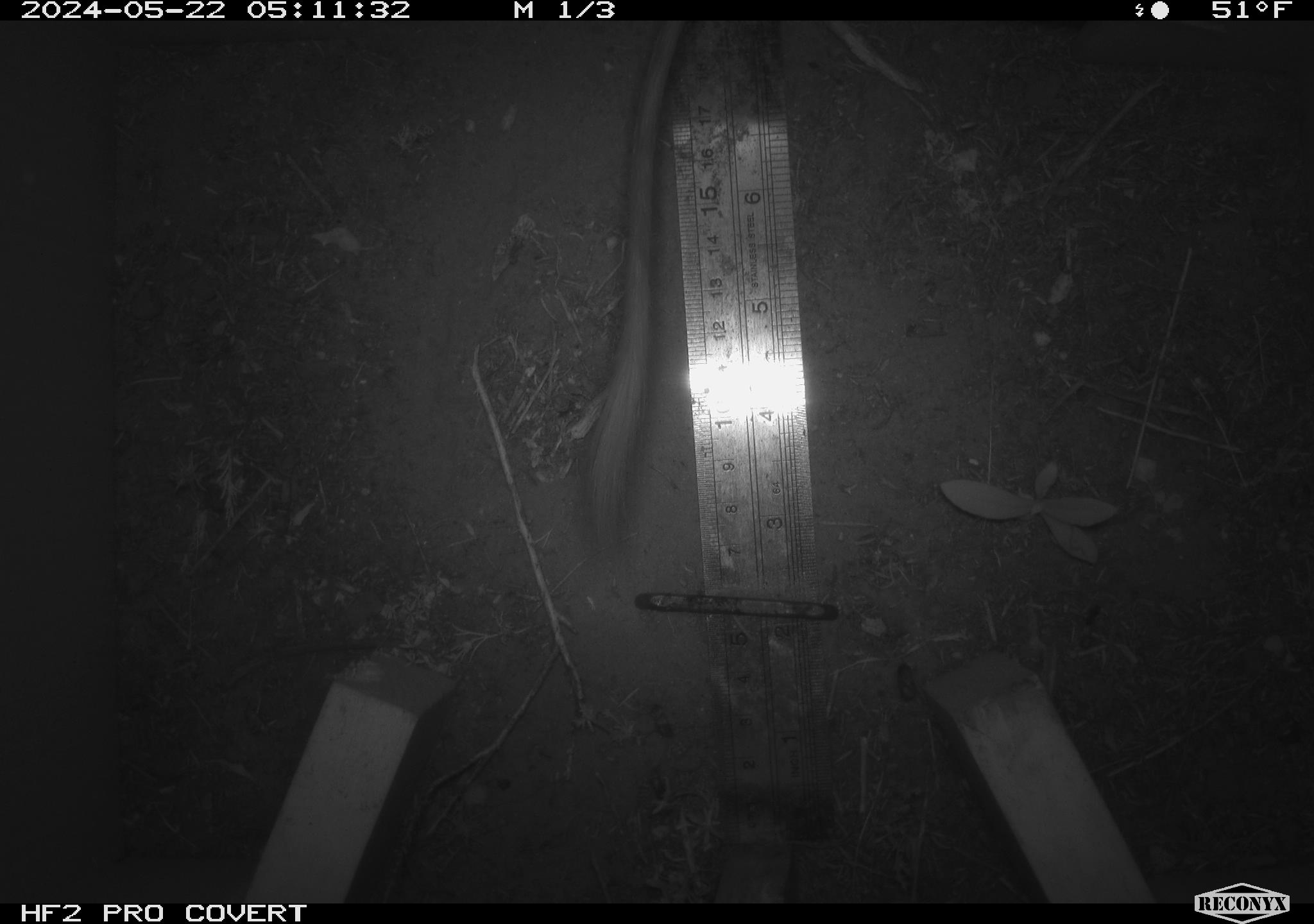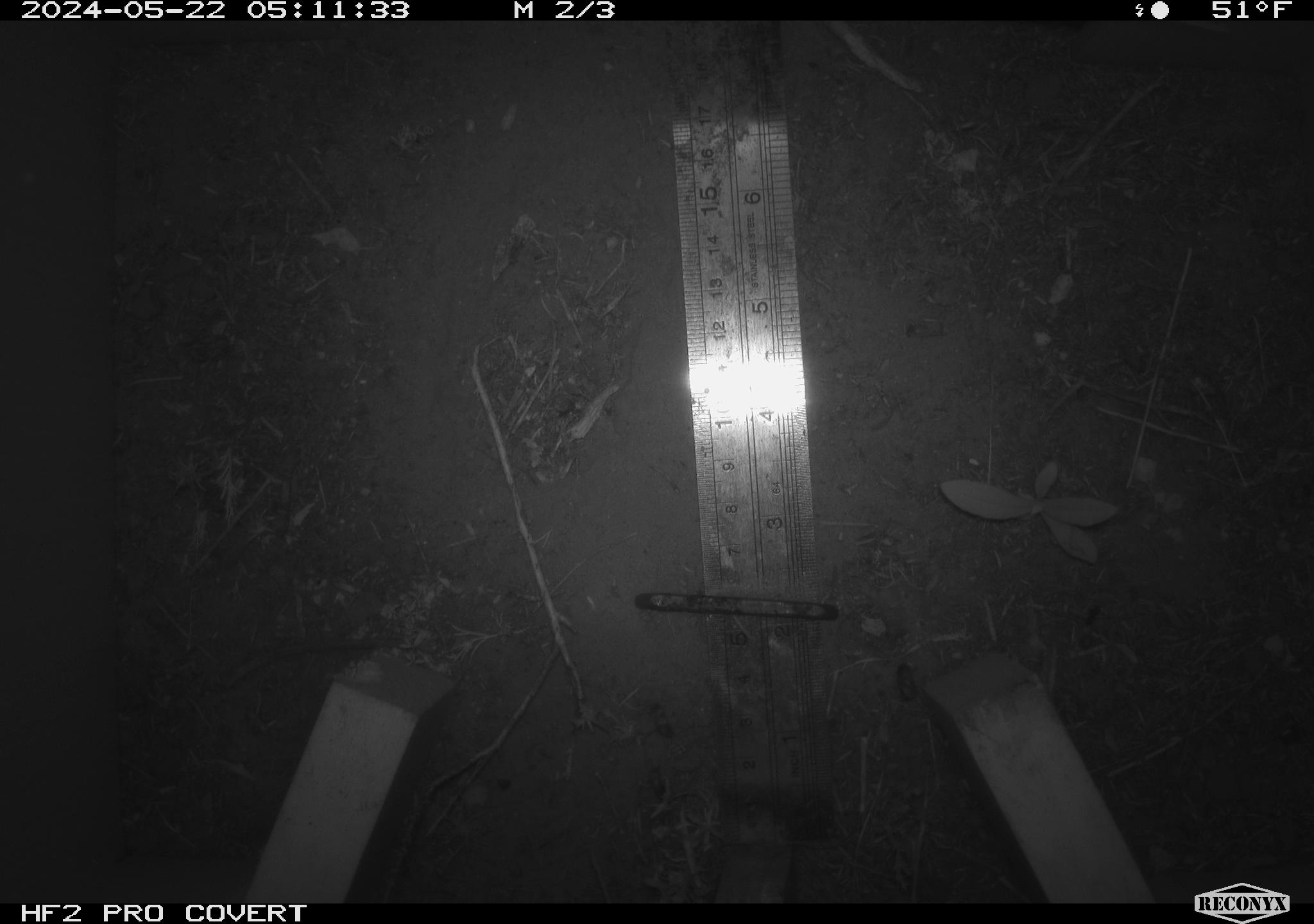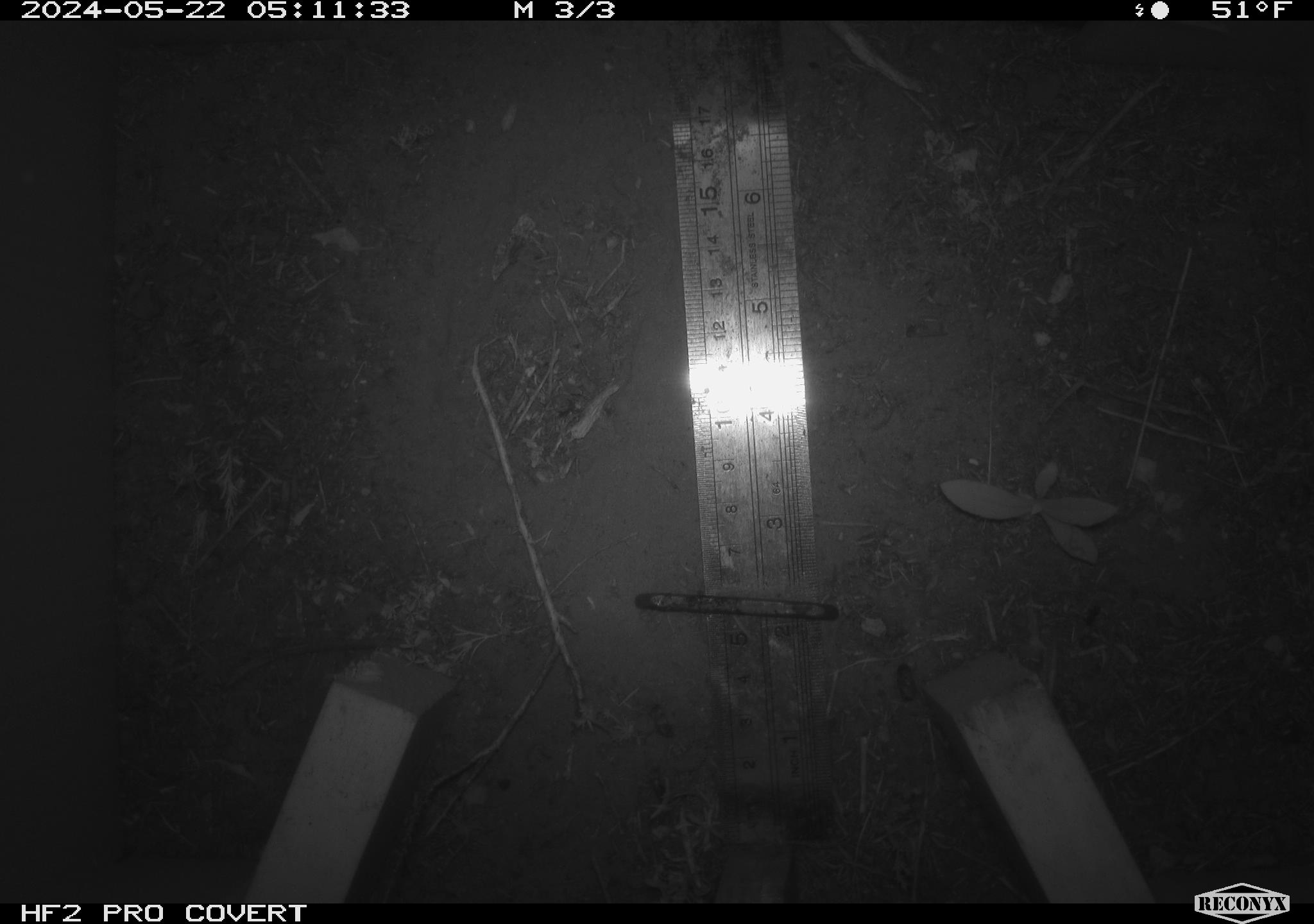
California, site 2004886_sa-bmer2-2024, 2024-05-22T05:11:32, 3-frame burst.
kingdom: Animalia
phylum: Chordata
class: Mammalia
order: Rodentia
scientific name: Rodentia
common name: woodrat or rat or mouse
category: woodrat or rat or mouse species